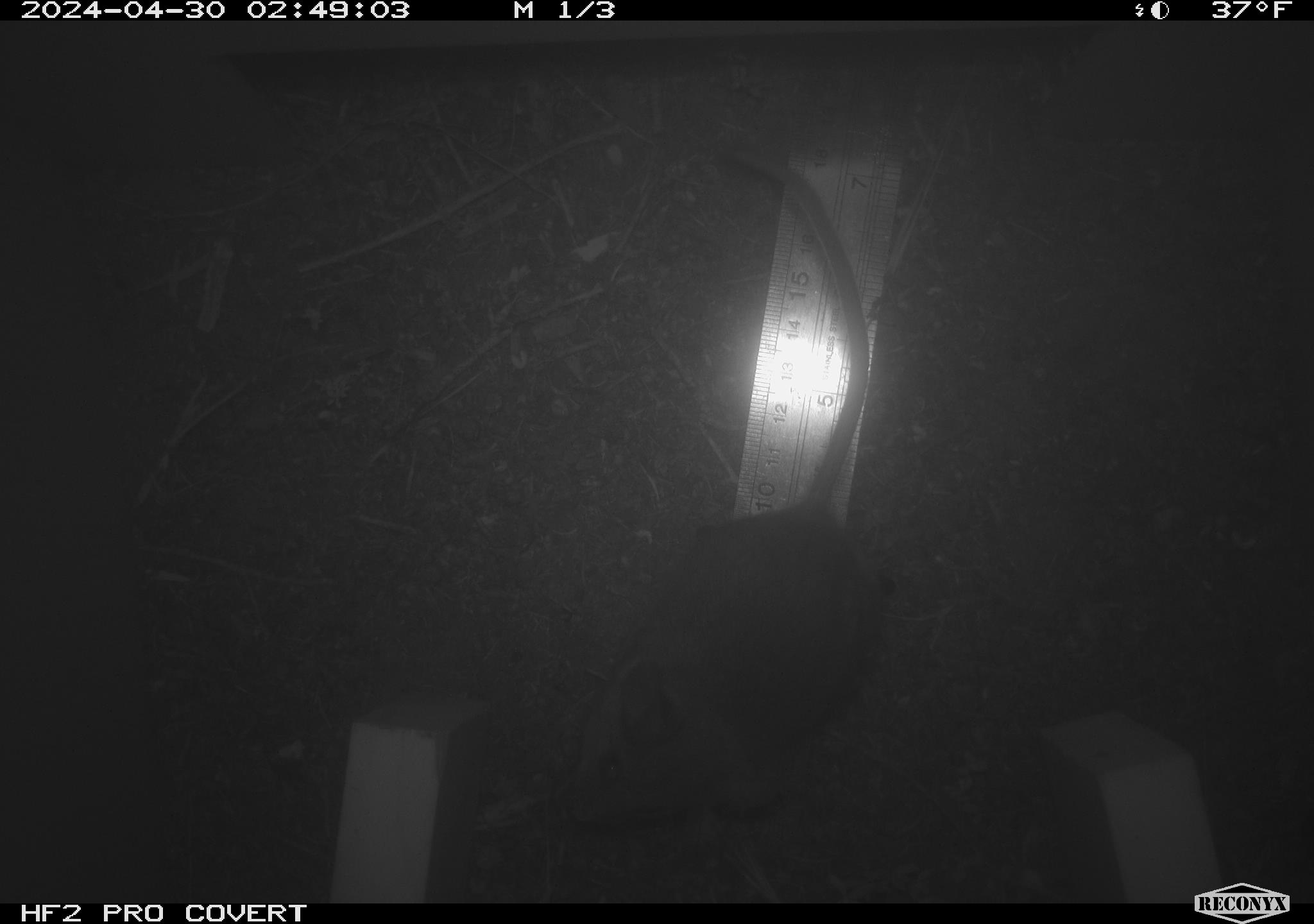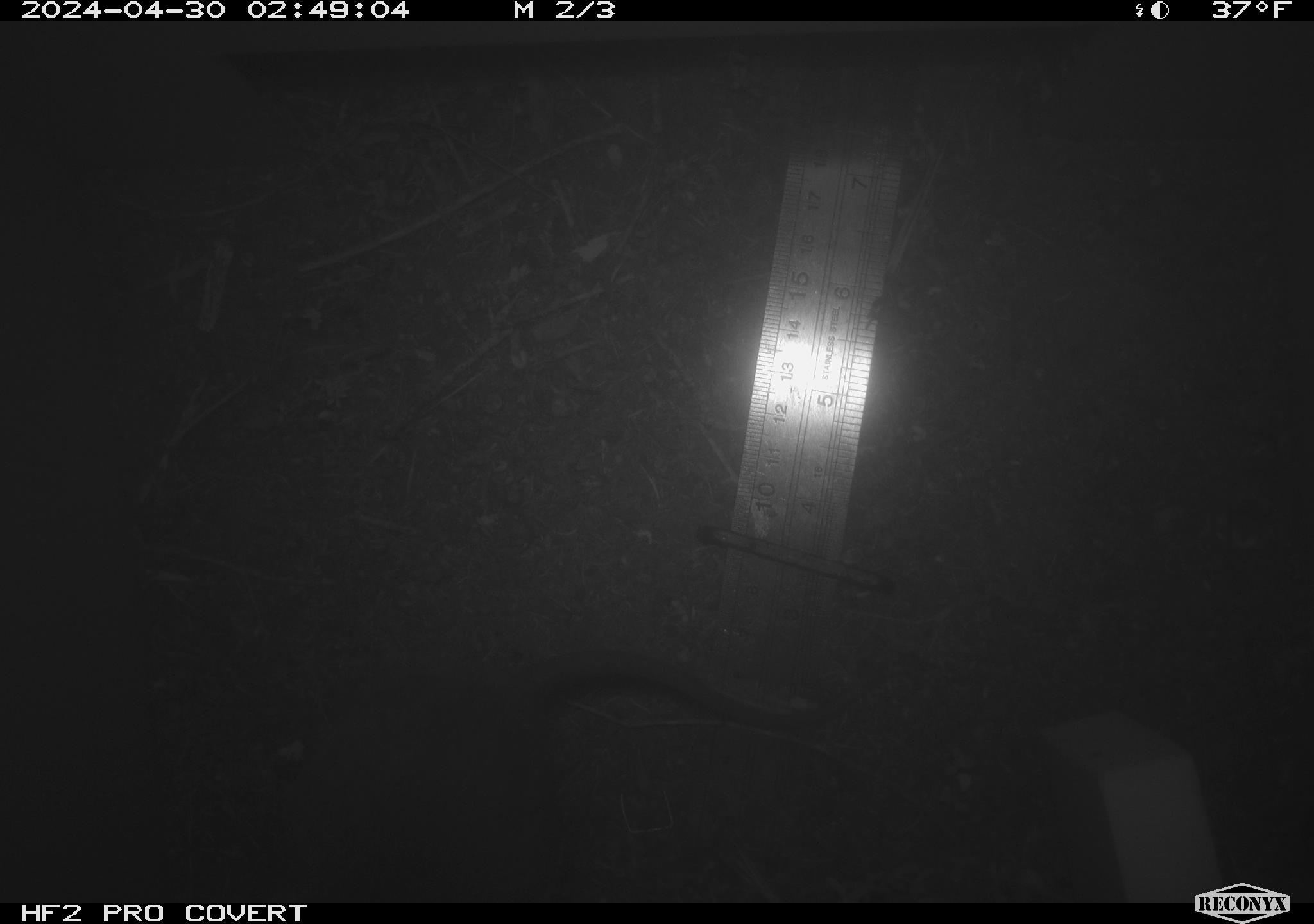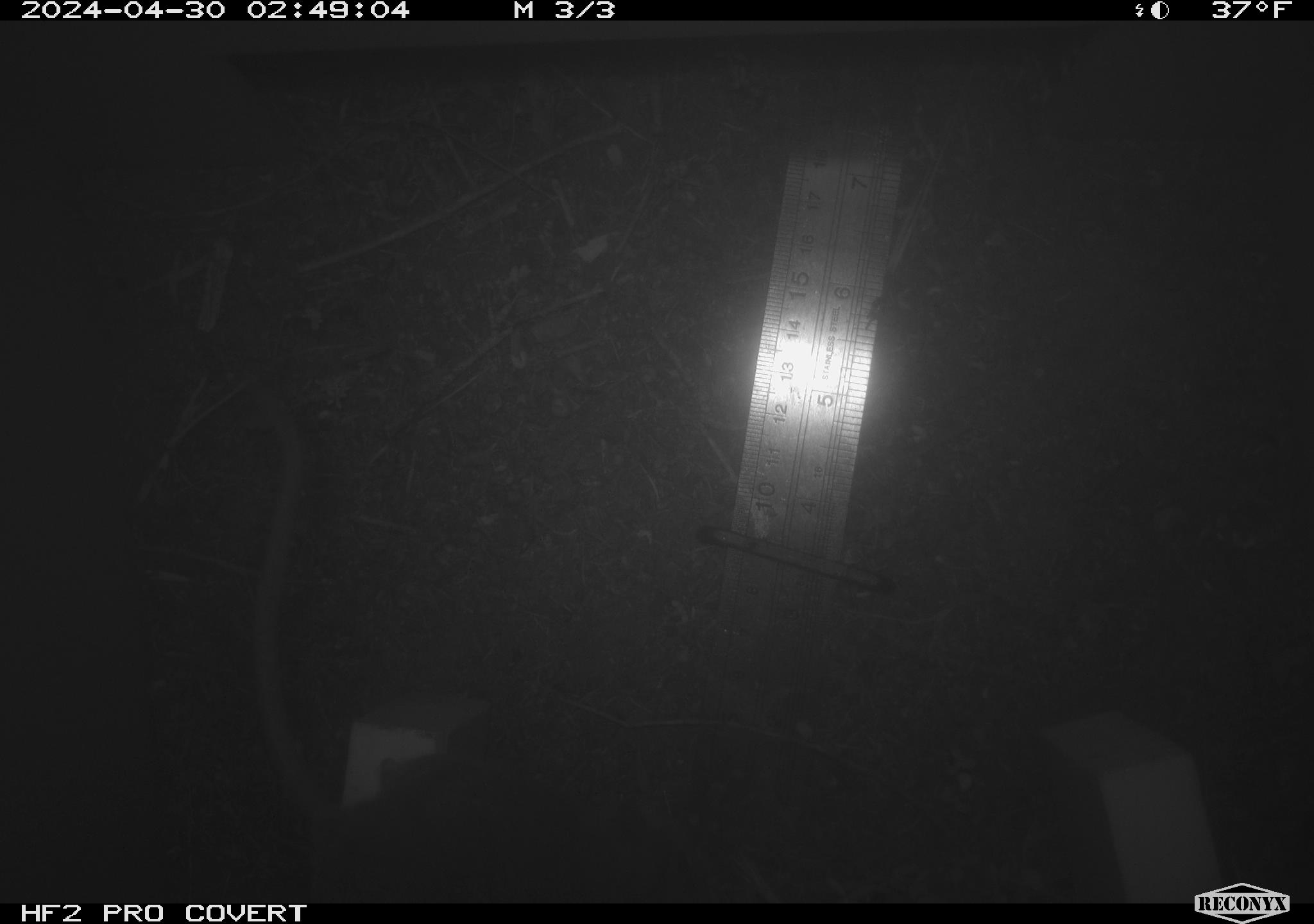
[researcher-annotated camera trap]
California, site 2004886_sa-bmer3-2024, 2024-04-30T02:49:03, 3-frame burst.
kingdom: Animalia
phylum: Chordata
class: Mammalia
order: Rodentia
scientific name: Rodentia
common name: mouse species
Mouse species (Rodentia).